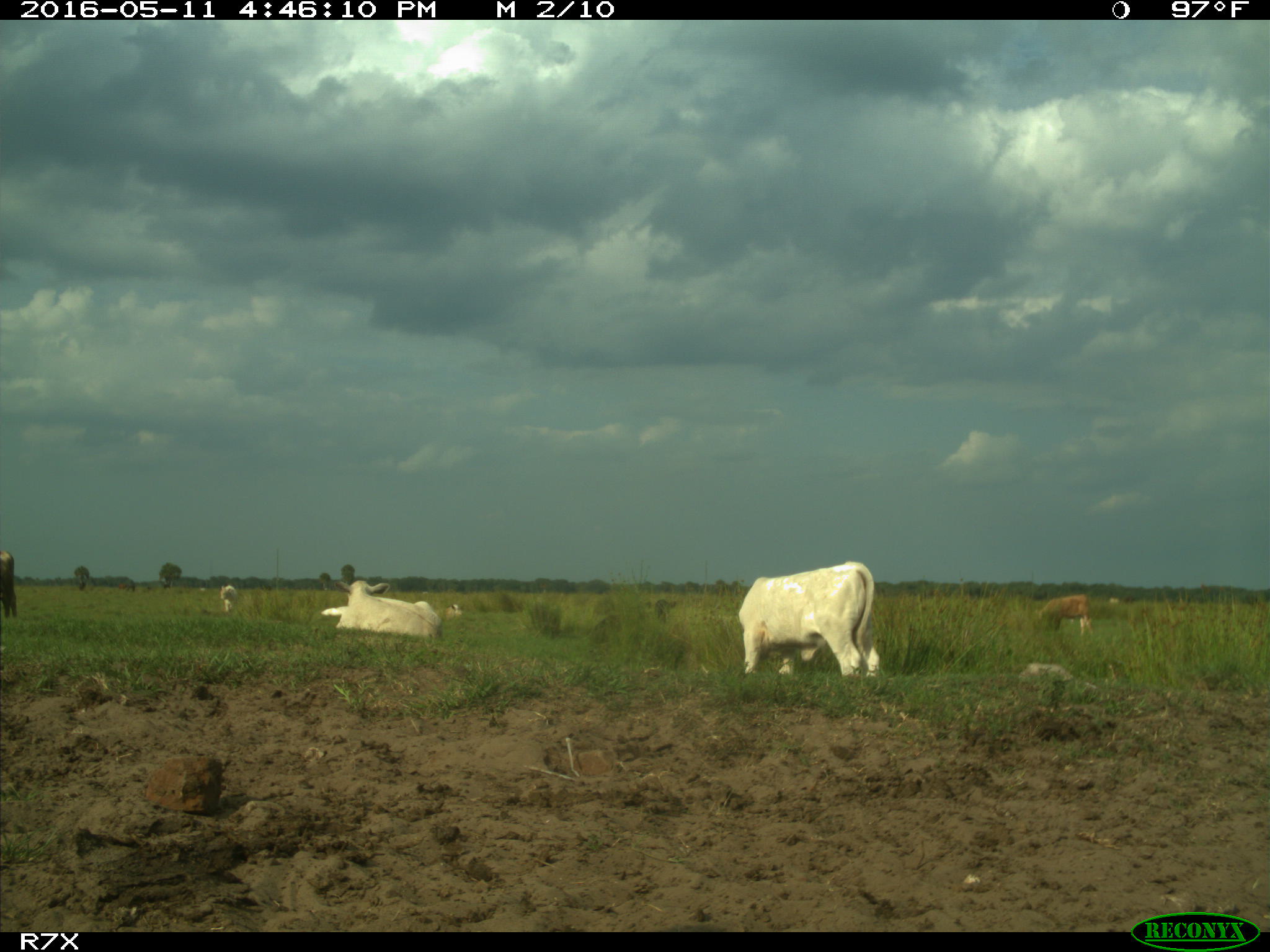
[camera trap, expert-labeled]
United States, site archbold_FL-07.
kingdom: Animalia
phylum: Chordata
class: Mammalia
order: Artiodactyla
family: Bovidae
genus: Bos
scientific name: Bos taurus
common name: domestic cow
Bos taurus (domestic cow).